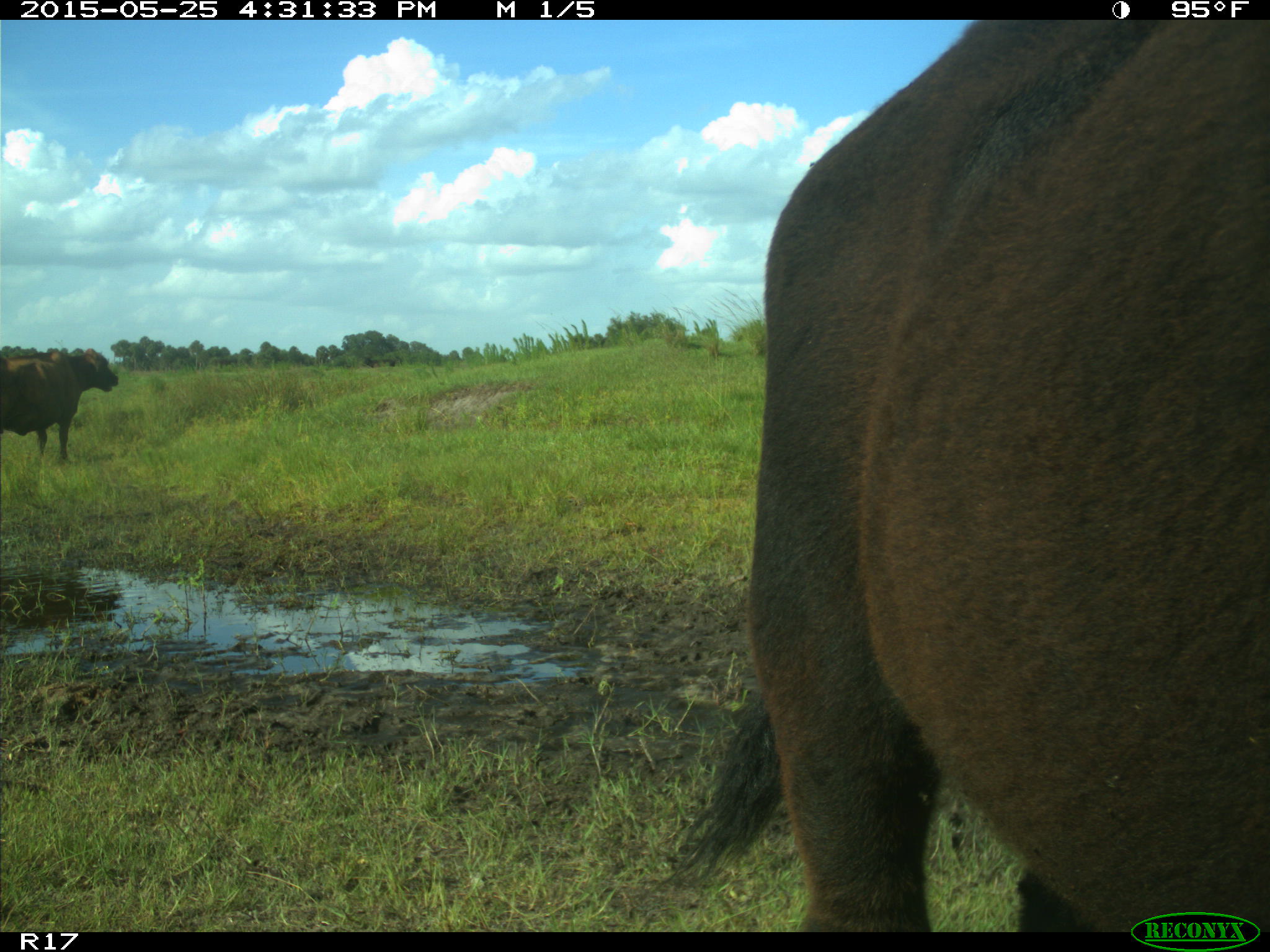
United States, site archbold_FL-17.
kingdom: Animalia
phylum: Chordata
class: Mammalia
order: Artiodactyla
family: Bovidae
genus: Bos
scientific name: Bos taurus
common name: domestic cow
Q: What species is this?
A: Bos taurus (domestic cow).